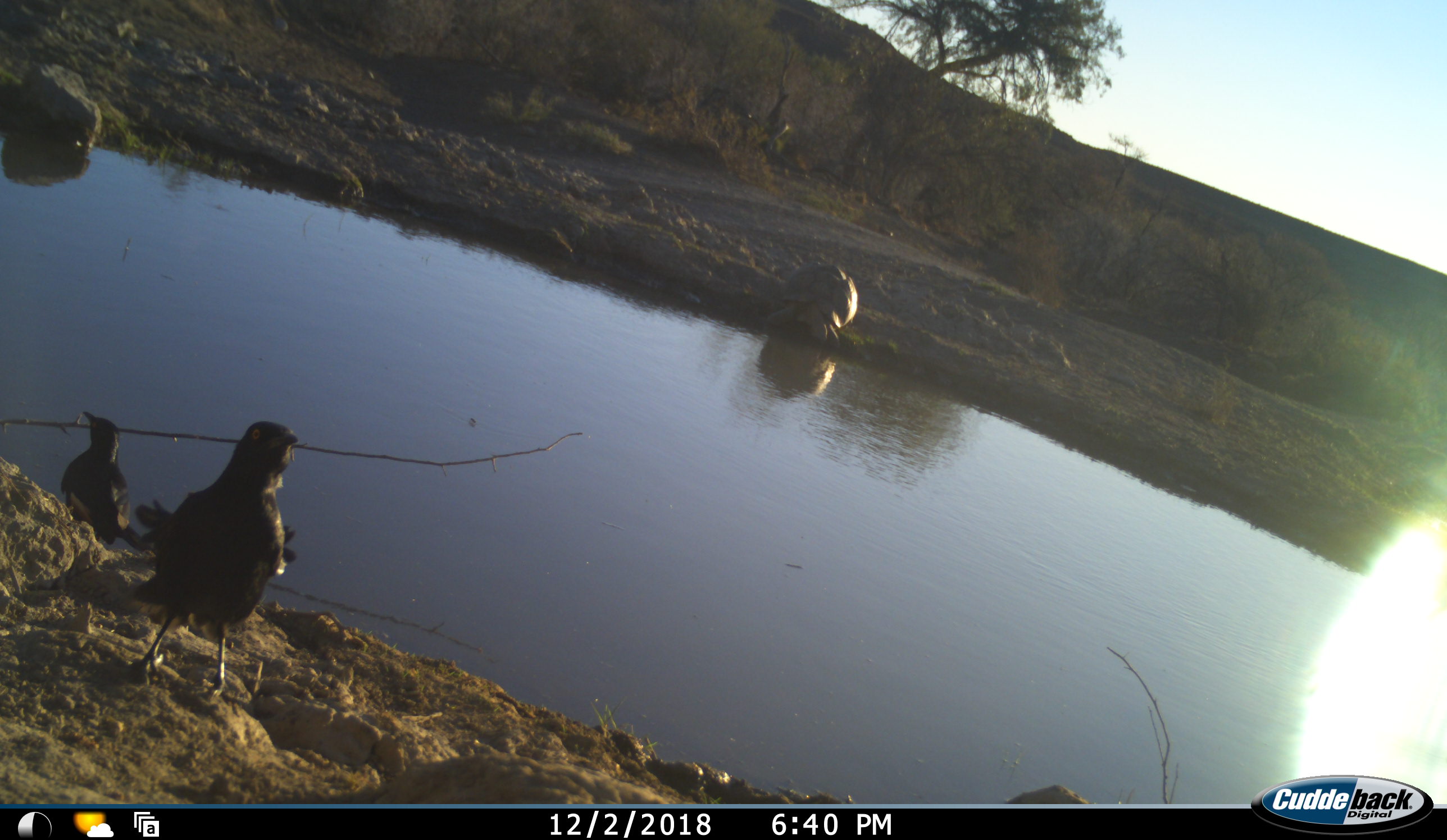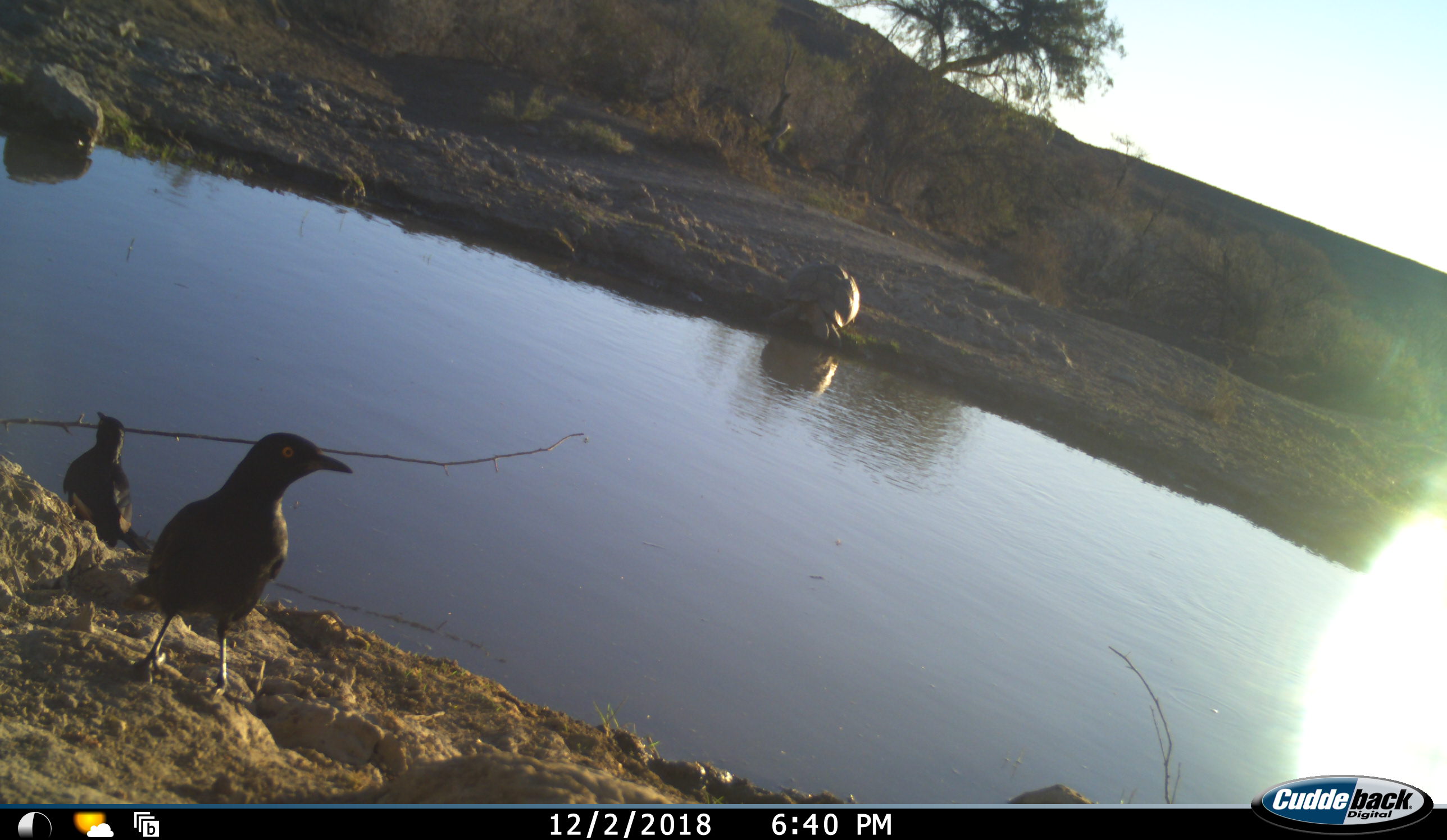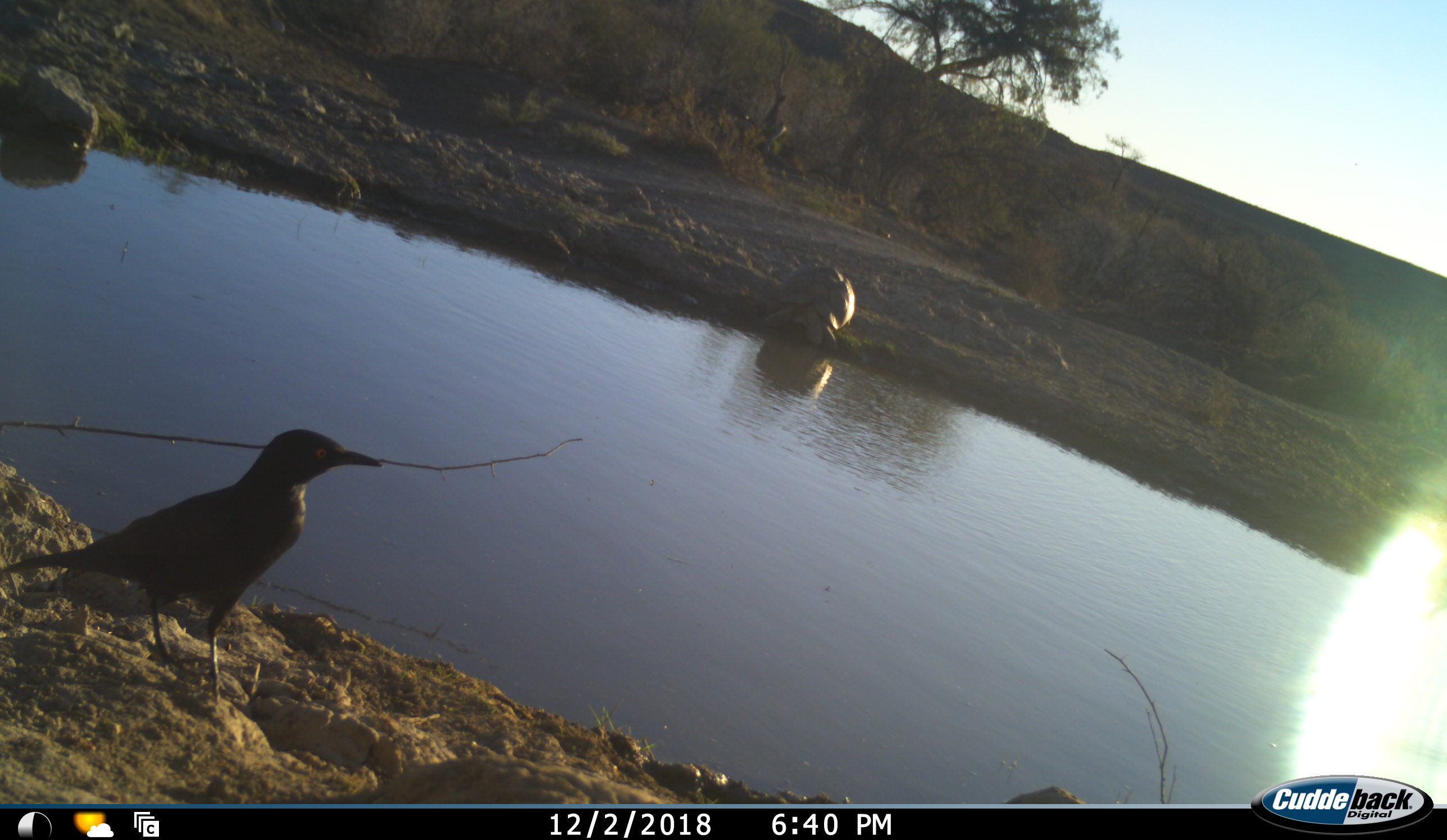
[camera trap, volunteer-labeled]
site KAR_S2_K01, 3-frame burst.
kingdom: Animalia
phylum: Chordata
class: Aves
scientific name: Aves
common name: bird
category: birdother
Birdother (bird) (Aves), count 2. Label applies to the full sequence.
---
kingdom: Animalia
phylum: Chordata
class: Reptilia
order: Testudines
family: Testudinidae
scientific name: Testudinidae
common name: tortoise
Tortoise (Testudinidae), count 1. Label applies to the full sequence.